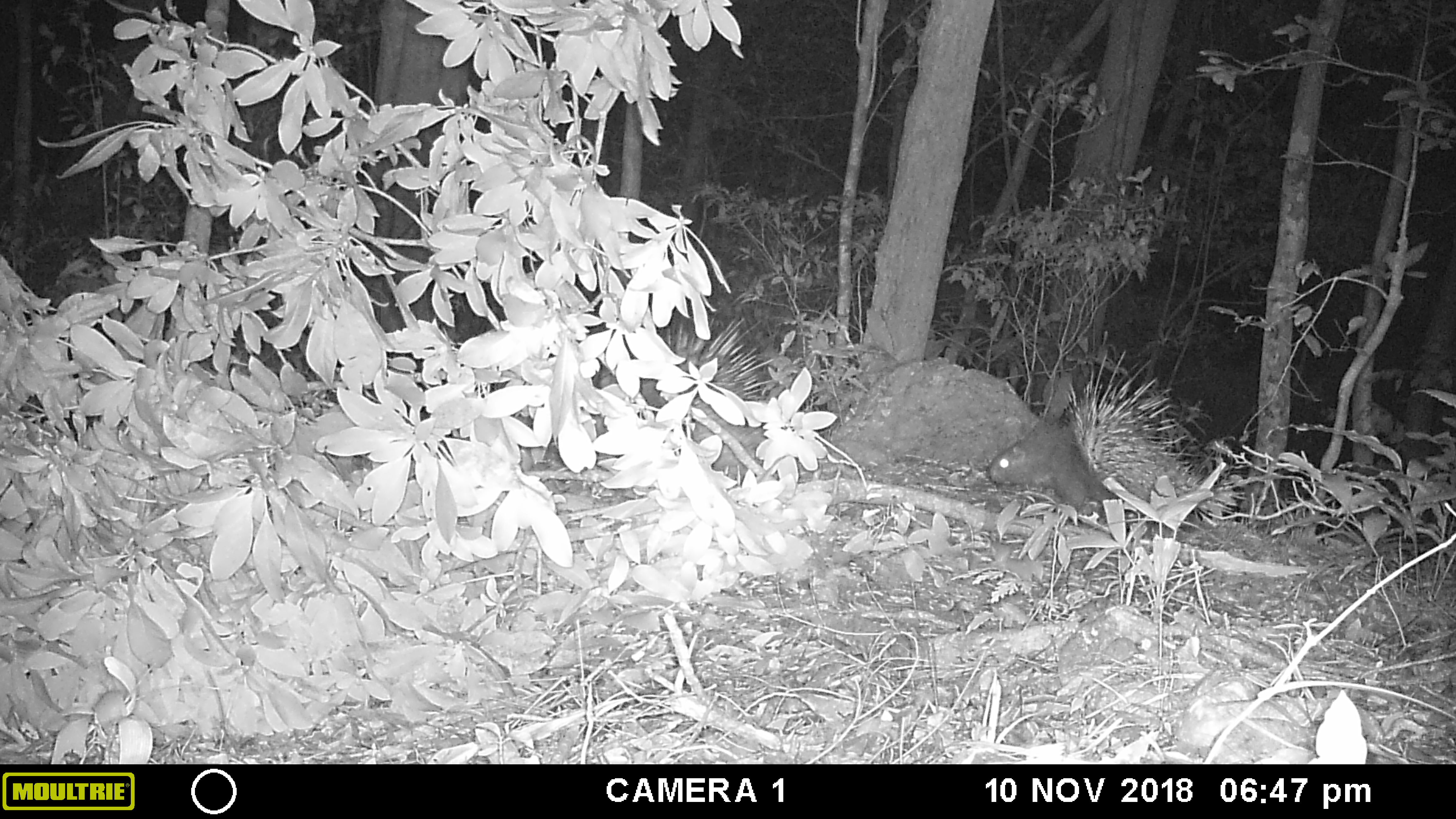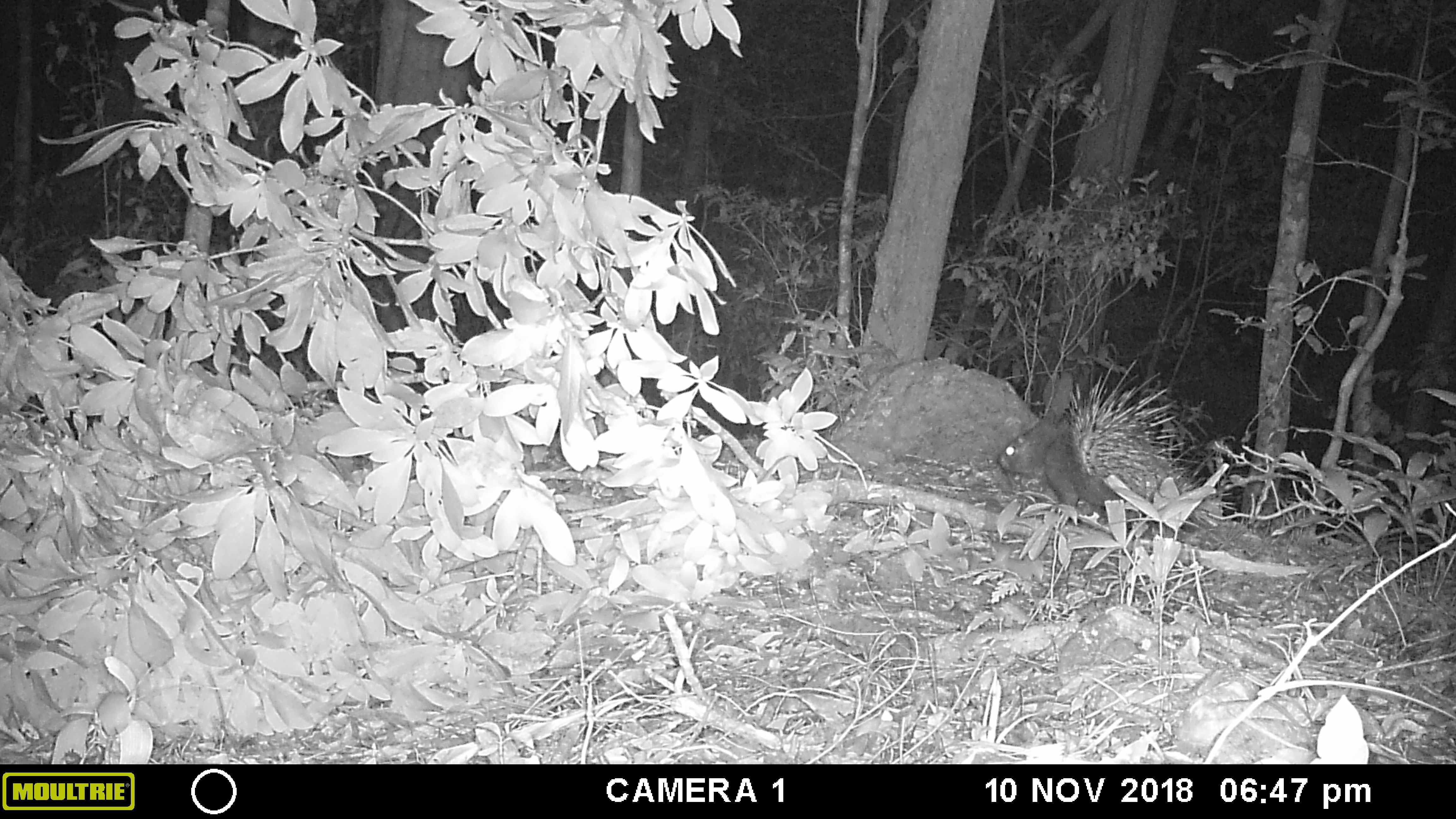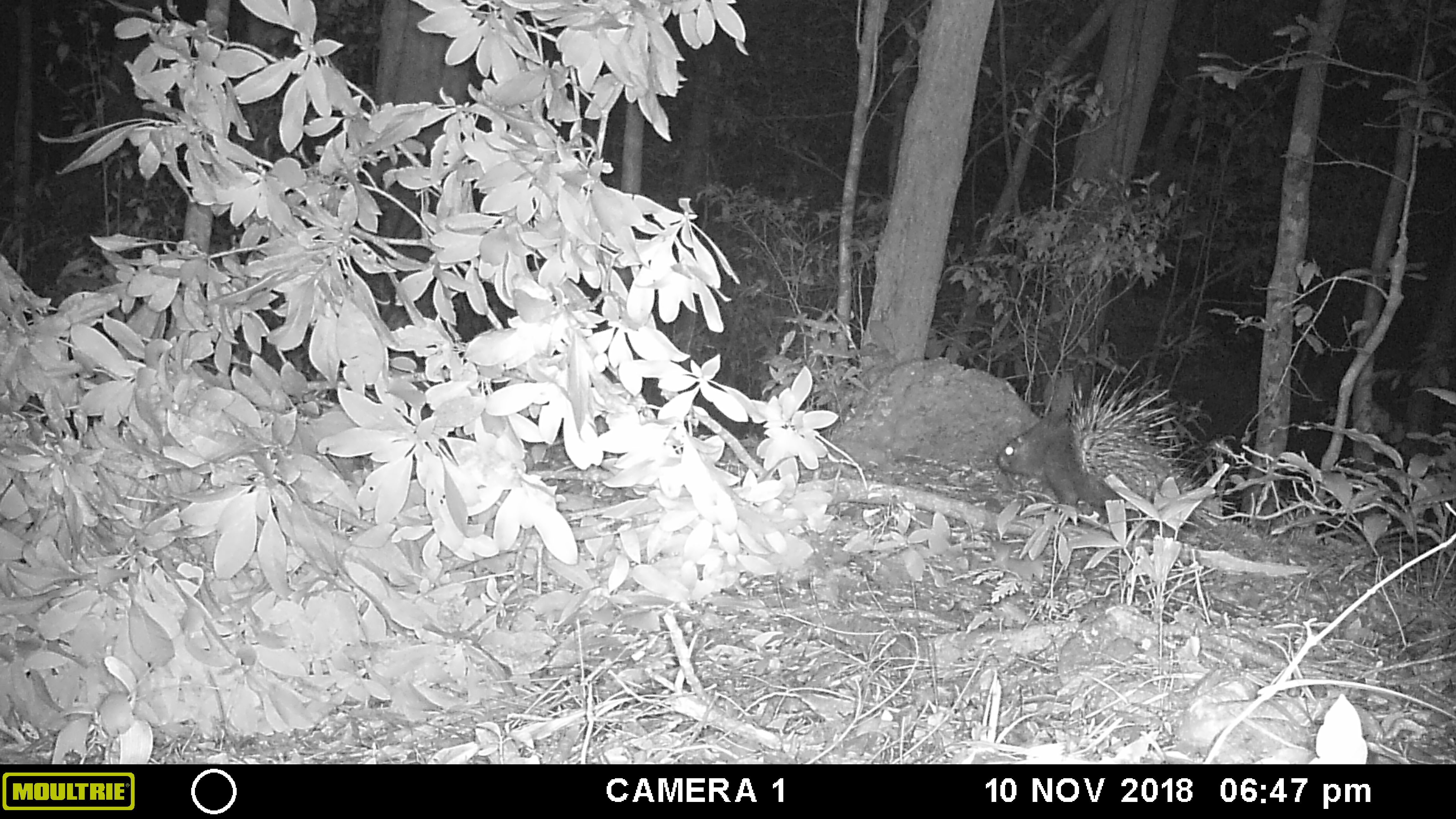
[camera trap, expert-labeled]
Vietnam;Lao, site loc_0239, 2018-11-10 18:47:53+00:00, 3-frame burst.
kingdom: Animalia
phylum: Chordata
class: Mammalia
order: Rodentia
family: Hystricidae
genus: Hystrix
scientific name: Hystrix brachyura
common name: malayan porcupine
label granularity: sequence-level